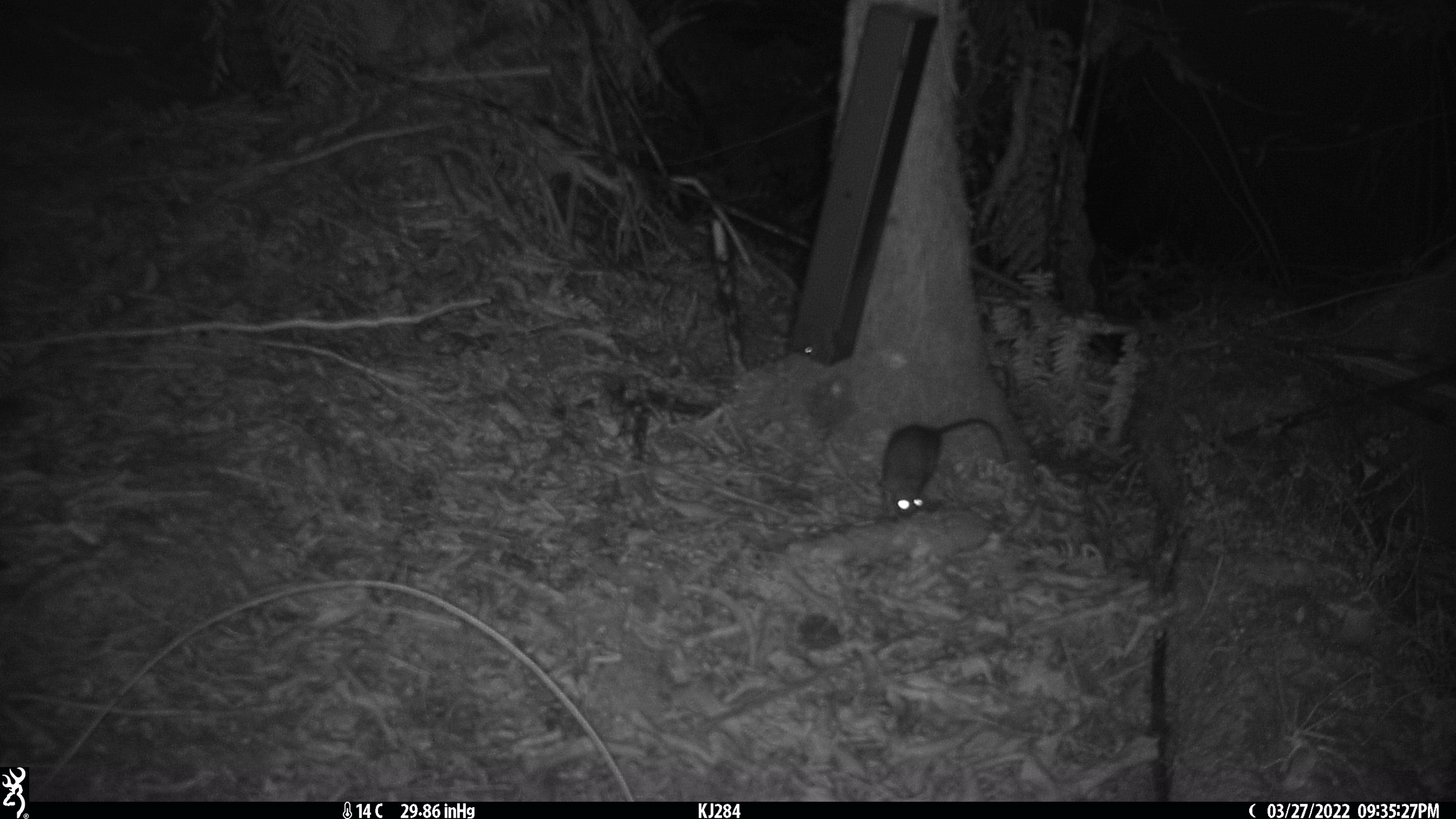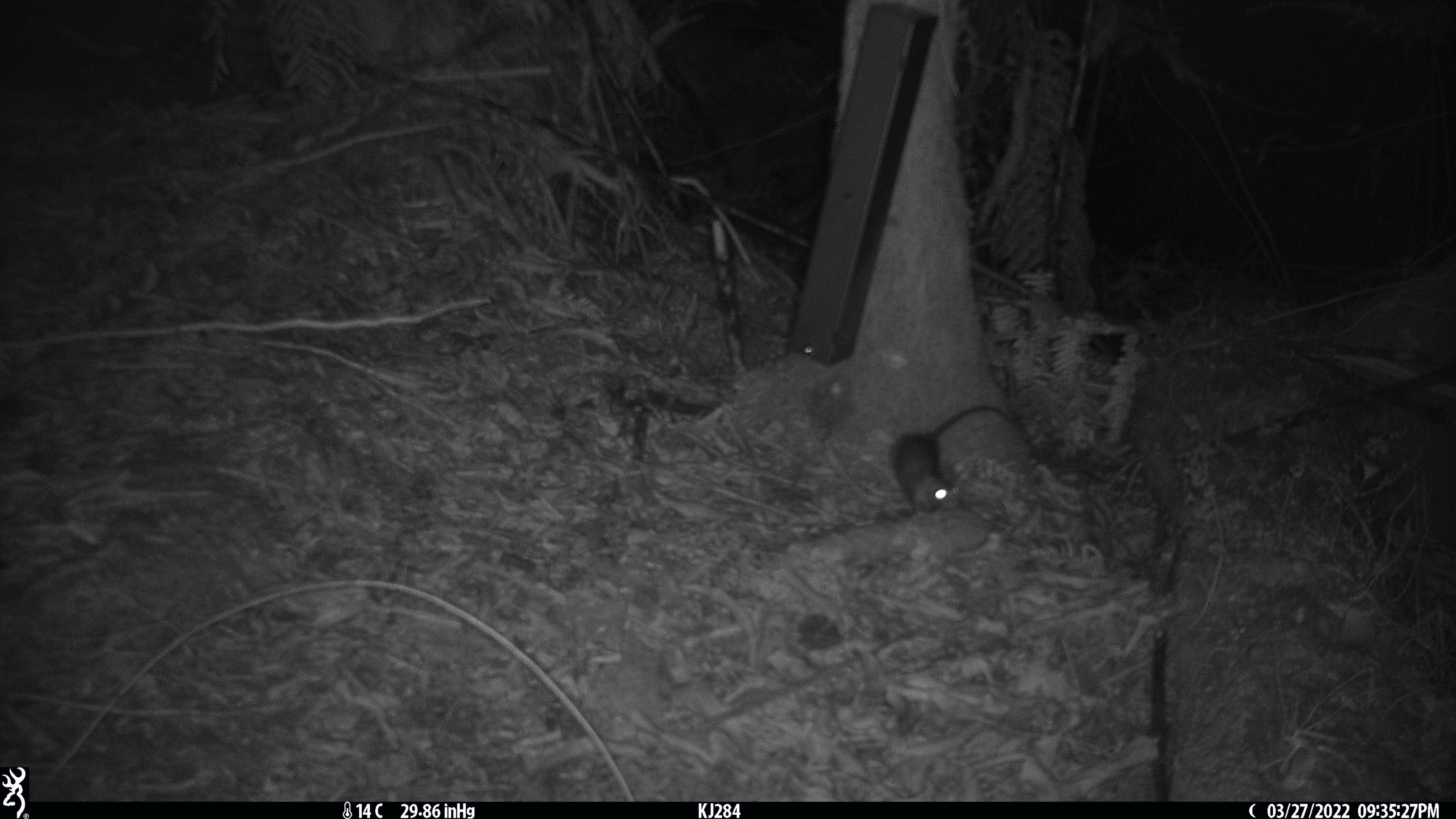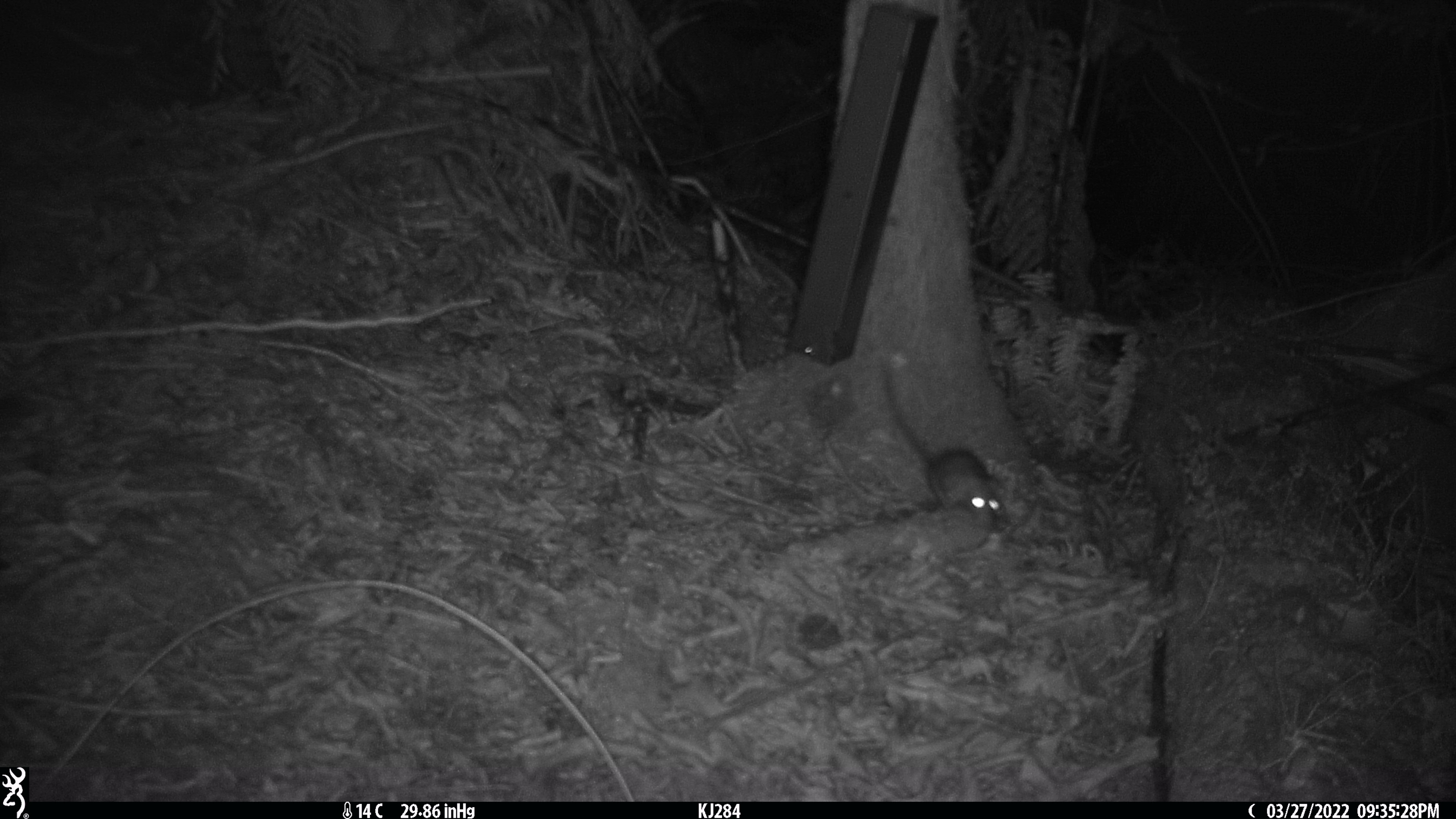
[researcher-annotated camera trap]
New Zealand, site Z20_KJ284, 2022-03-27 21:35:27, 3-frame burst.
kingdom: Animalia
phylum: Chordata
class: Mammalia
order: Rodentia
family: Muridae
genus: Rattus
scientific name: Rattus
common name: rat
Rat (Rattus).